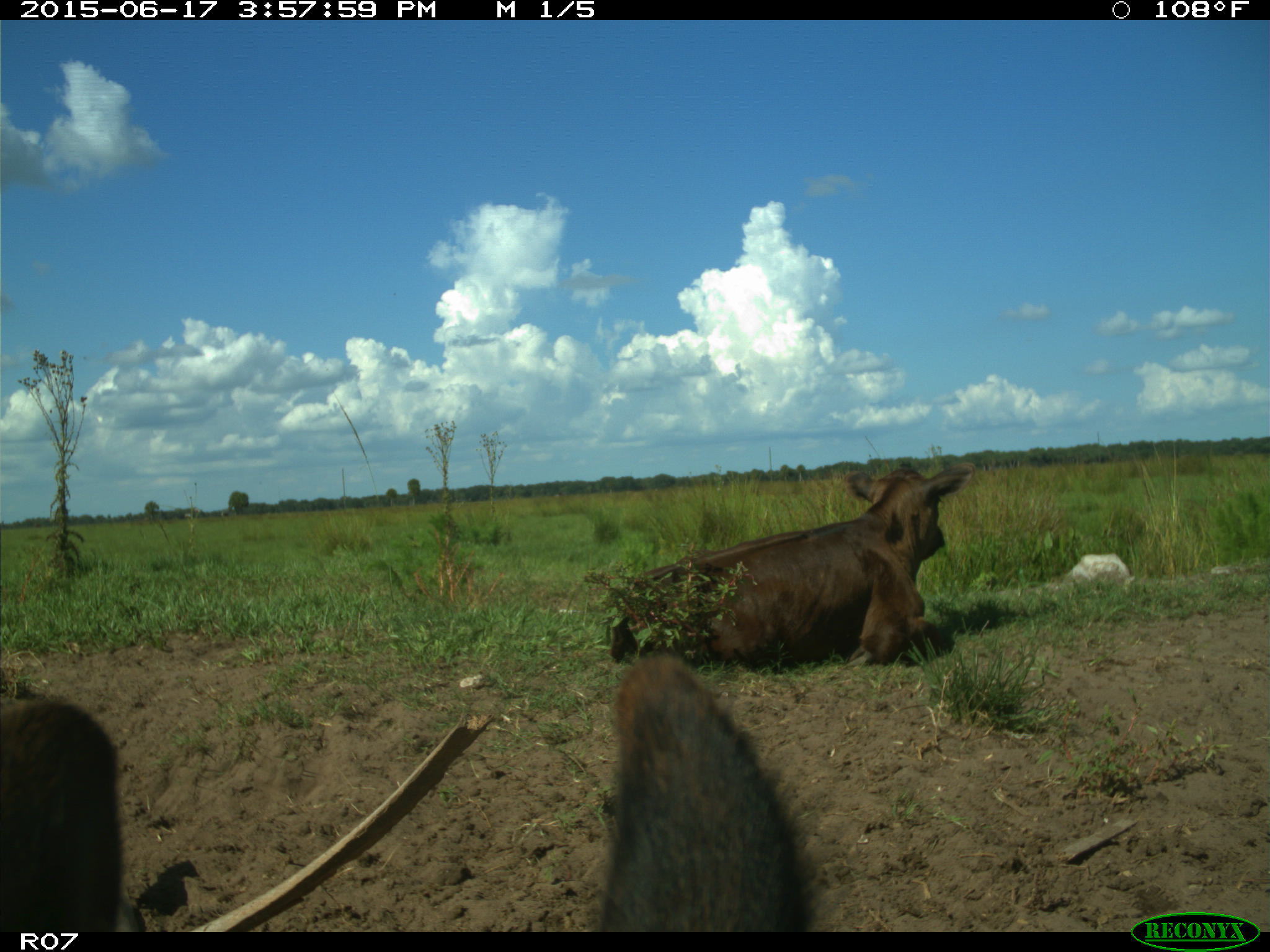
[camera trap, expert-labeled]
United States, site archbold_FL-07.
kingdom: Animalia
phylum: Chordata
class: Mammalia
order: Artiodactyla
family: Bovidae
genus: Bos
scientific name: Bos taurus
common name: domestic cow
Bos taurus (domestic cow).